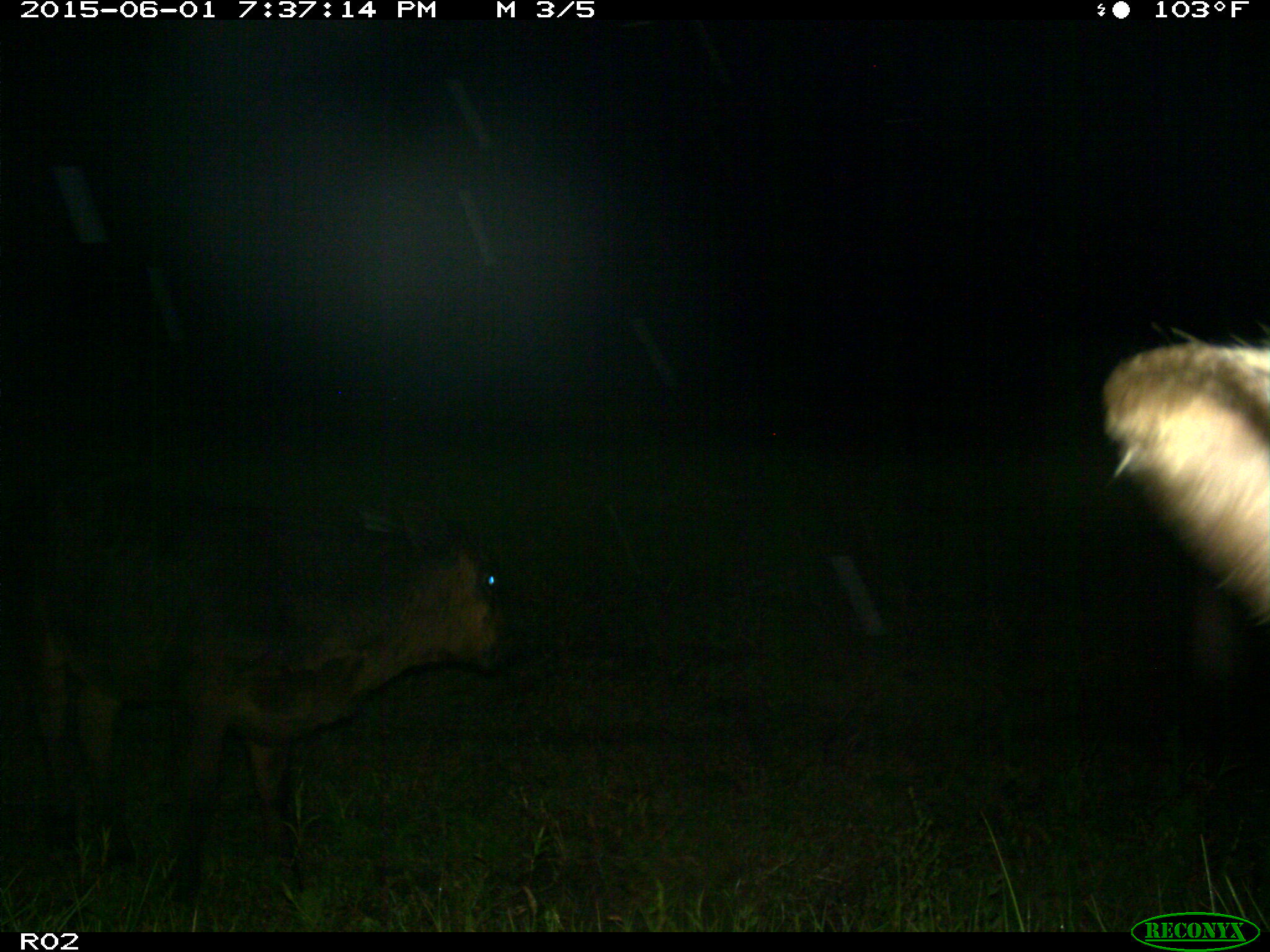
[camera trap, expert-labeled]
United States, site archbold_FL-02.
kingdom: Animalia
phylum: Chordata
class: Mammalia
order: Artiodactyla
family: Bovidae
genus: Bos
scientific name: Bos taurus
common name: domestic cow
Bos taurus (domestic cow).